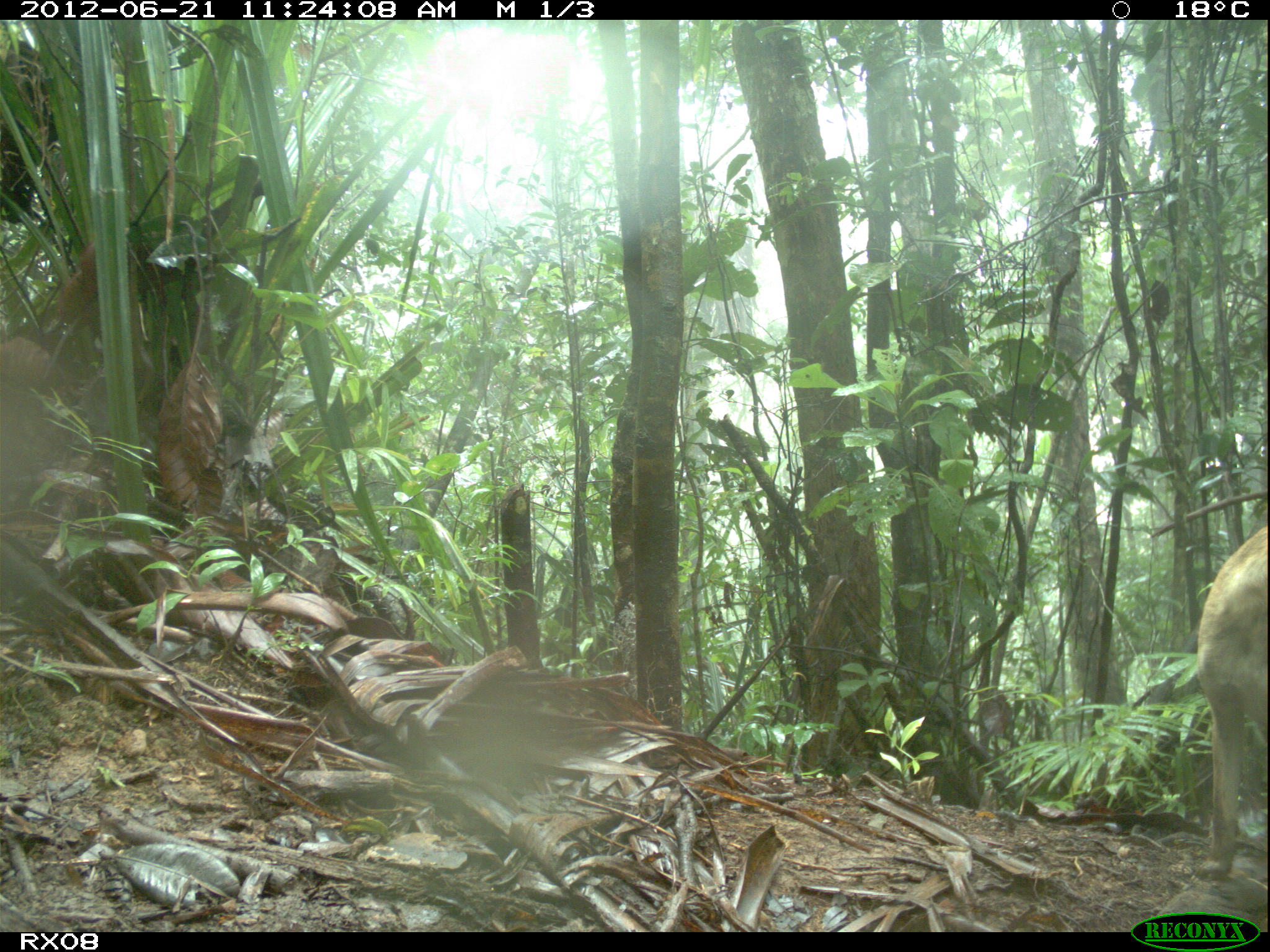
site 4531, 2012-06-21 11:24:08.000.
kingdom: Animalia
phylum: Chordata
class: Mammalia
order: Carnivora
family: Canidae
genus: Canis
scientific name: Canis familiaris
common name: domestic dog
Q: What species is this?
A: Canis familiaris (domestic dog).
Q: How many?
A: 1.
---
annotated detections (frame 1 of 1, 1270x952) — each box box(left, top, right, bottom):
canis familiaris: box(1196, 522, 1268, 883)